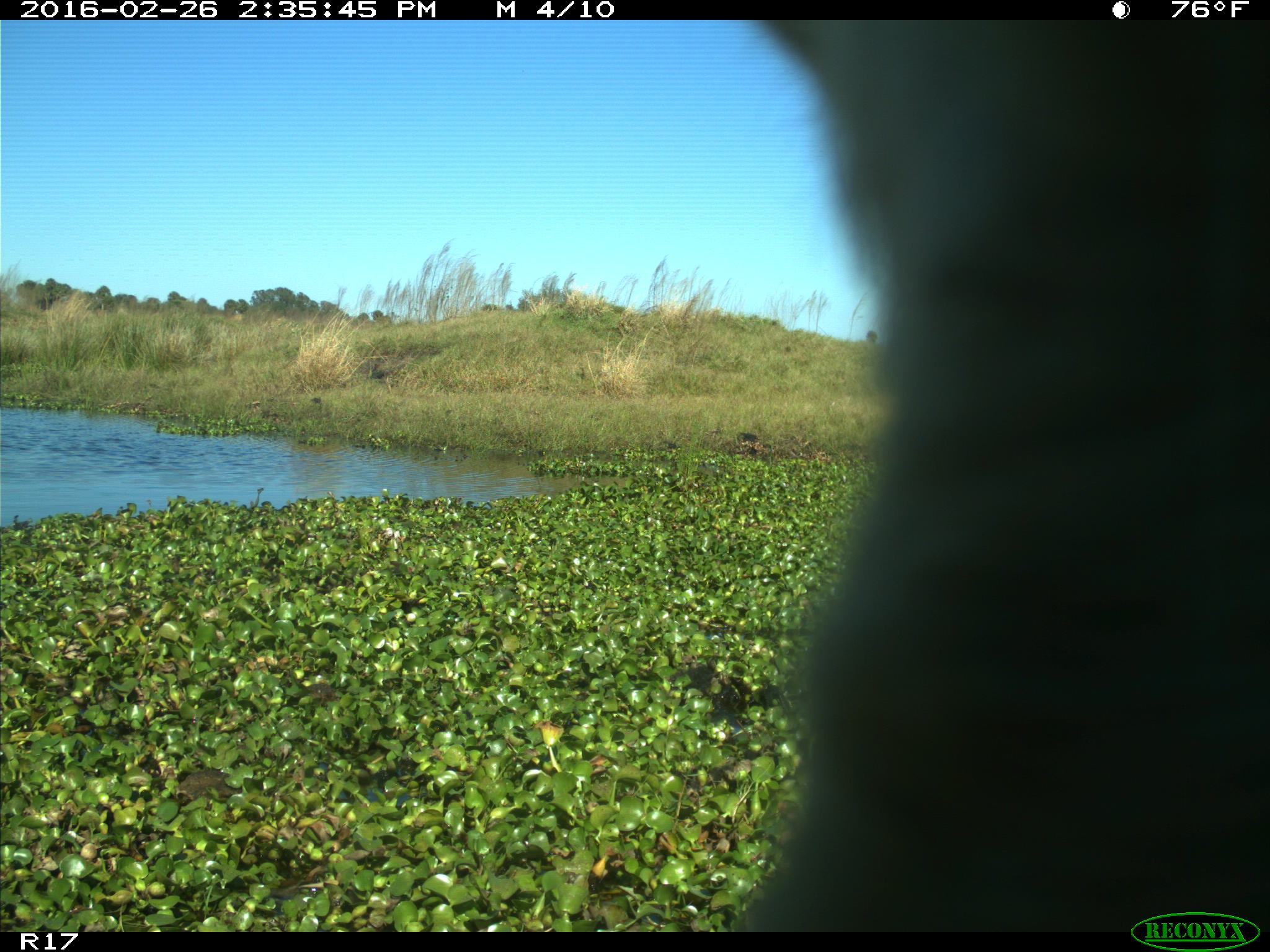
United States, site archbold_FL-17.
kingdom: Animalia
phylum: Chordata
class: Mammalia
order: Artiodactyla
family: Bovidae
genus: Bos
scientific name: Bos taurus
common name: domestic cow